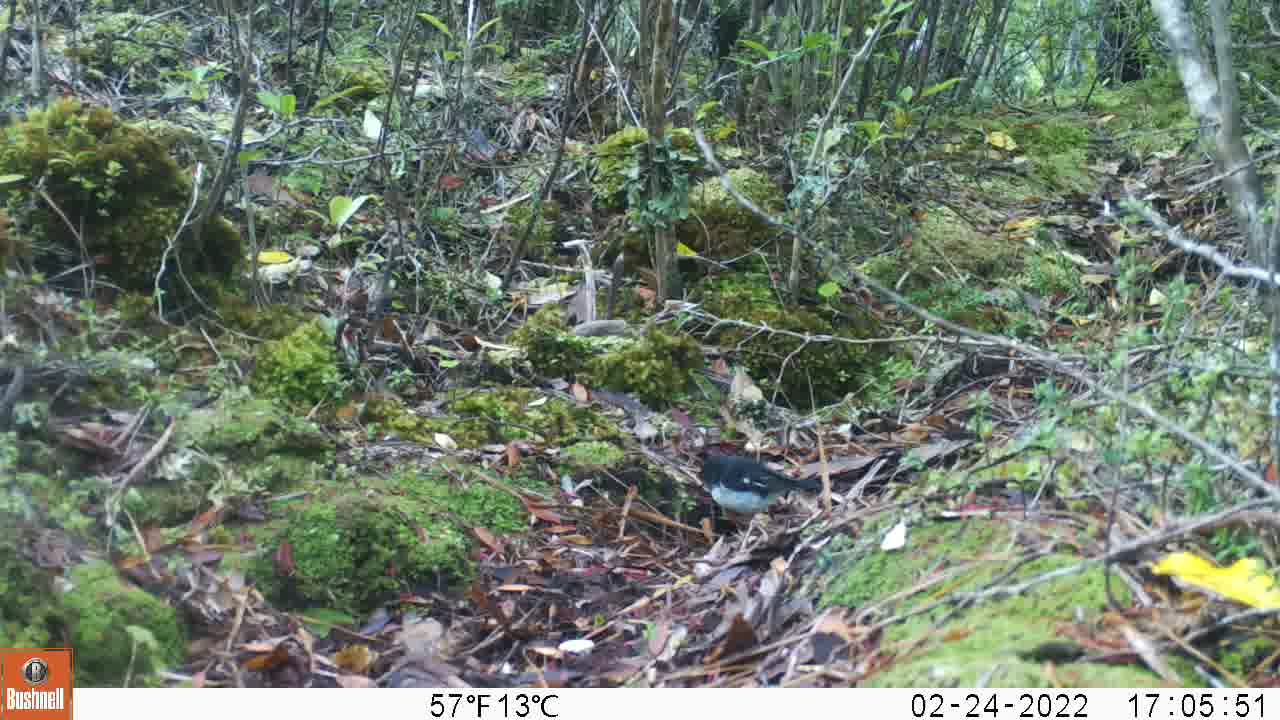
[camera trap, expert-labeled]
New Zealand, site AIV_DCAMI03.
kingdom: Animalia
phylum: Chordata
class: Aves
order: Passeriformes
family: Petroicidae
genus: Petroica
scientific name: Petroica macrocephala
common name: tomtit